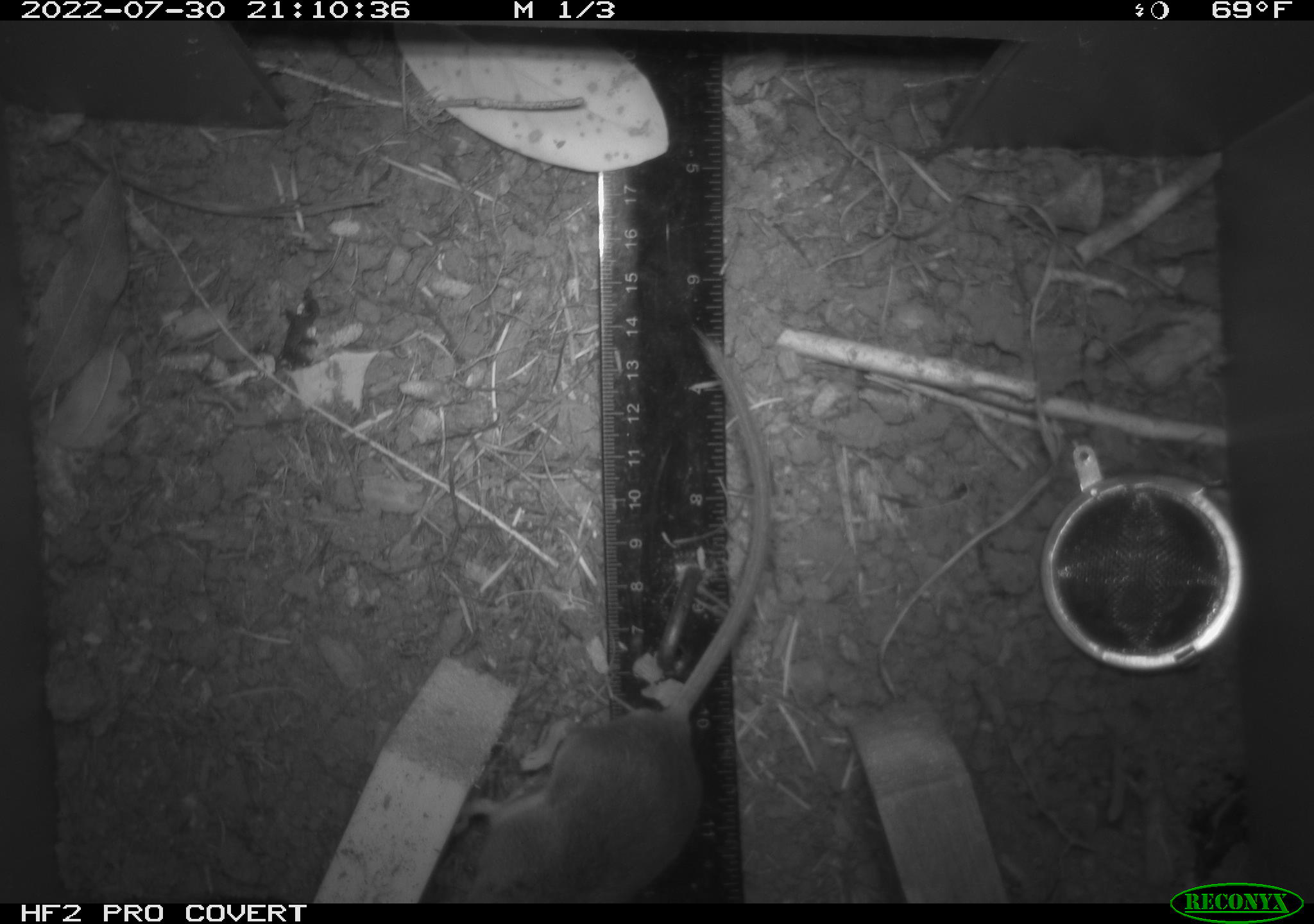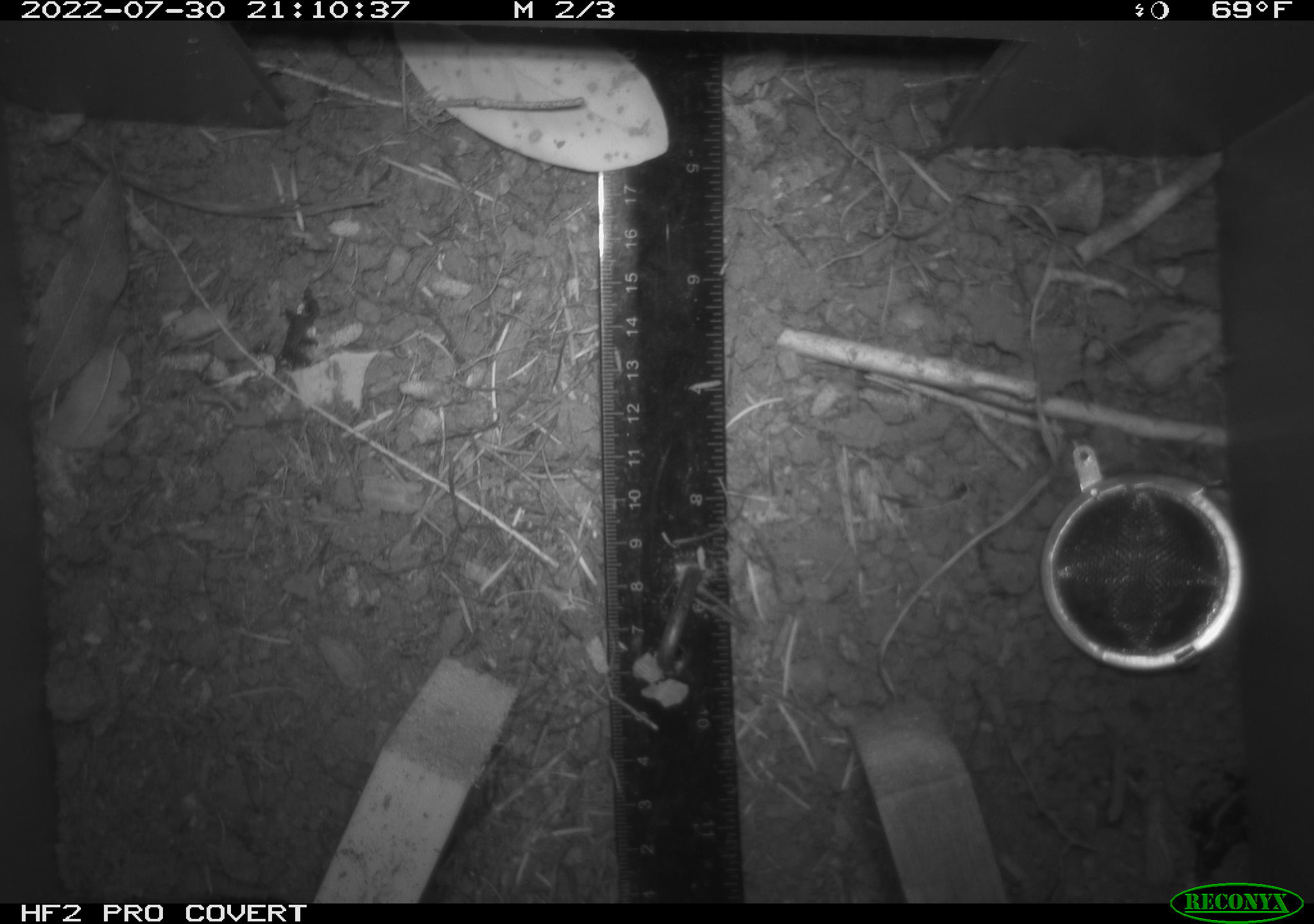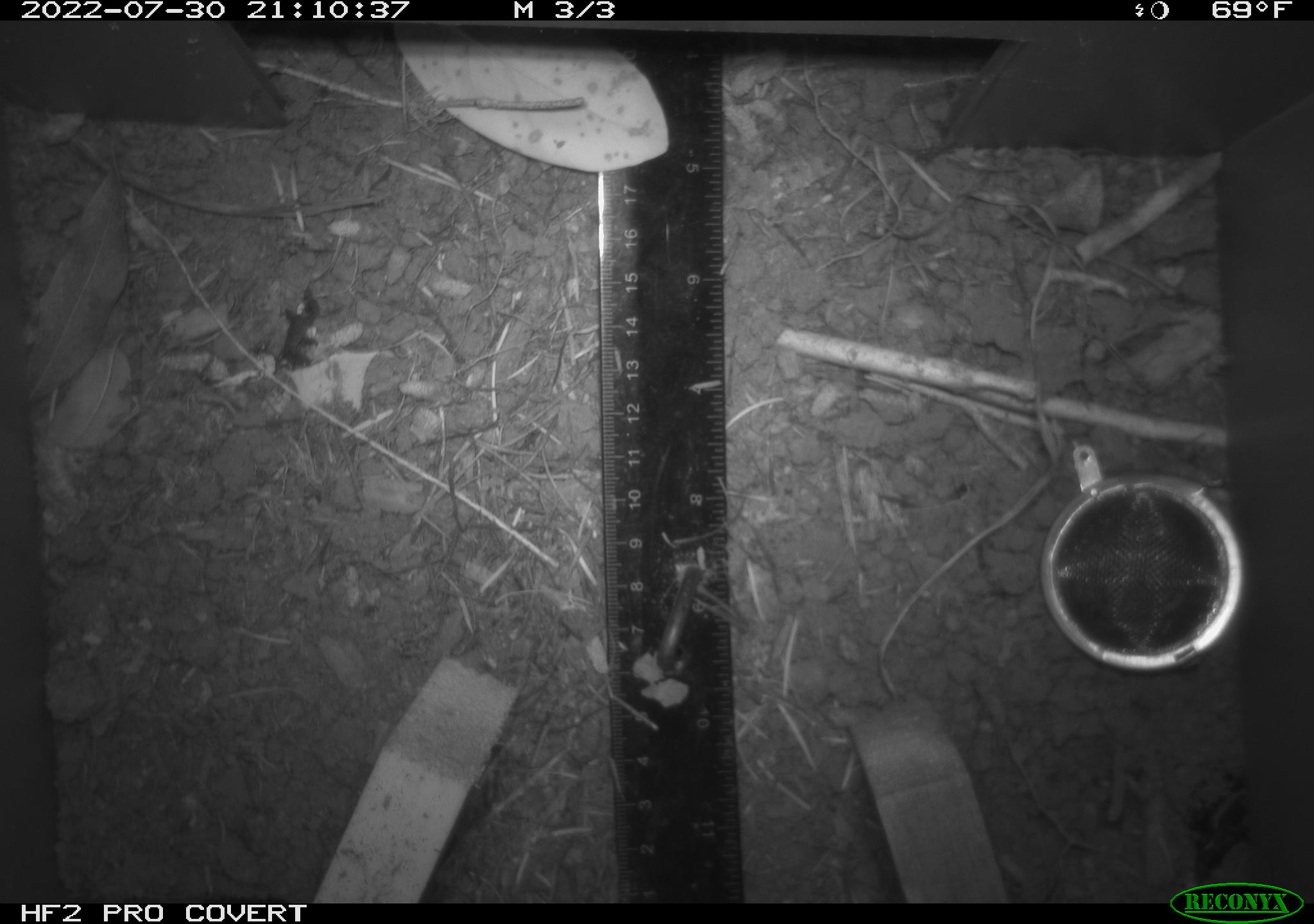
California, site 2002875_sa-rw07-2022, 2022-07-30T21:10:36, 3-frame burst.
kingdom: Animalia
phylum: Chordata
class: Mammalia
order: Rodentia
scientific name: Rodentia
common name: mouse species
Mouse species (Rodentia).